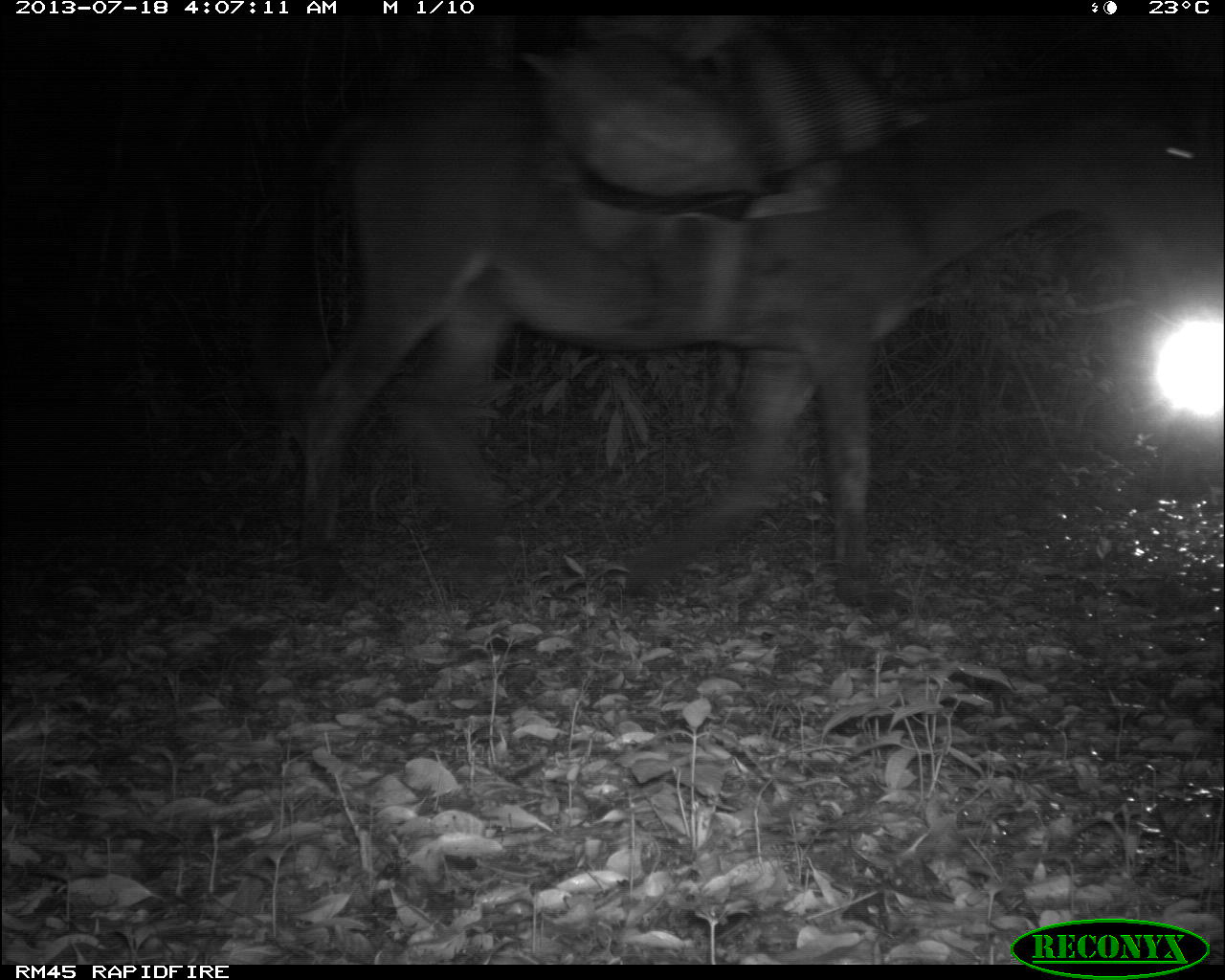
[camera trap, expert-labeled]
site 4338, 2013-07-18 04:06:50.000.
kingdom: Animalia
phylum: Chordata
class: Mammalia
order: Perissodactyla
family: Equidae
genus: Equus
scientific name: Equus ferus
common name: wild horse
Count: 1.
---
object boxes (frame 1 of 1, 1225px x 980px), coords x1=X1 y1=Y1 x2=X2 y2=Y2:
equus ferus: x1=241 y1=6 x2=1207 y2=616